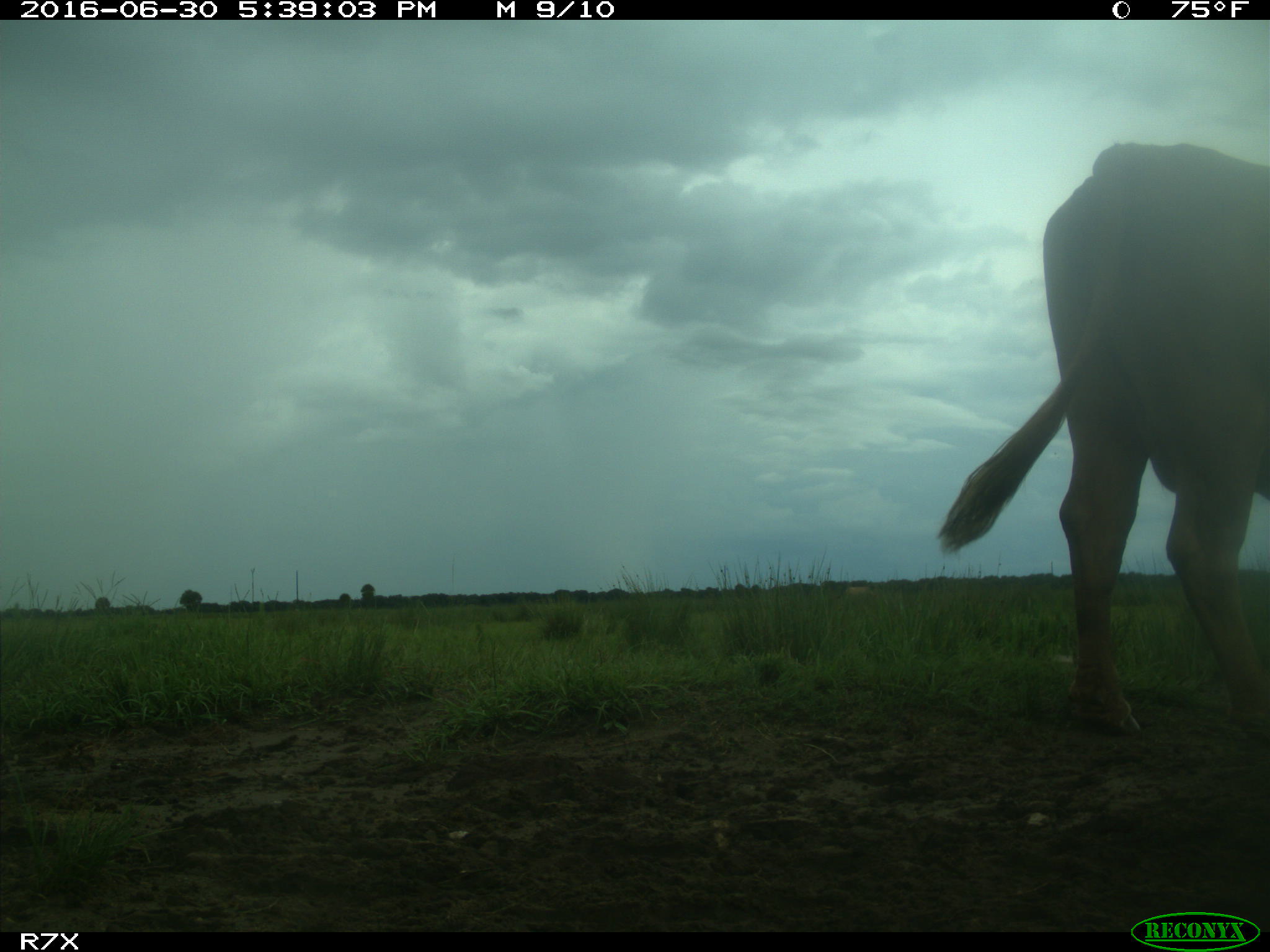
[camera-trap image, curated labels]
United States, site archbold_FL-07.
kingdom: Animalia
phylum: Chordata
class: Mammalia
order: Artiodactyla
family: Bovidae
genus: Bos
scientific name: Bos taurus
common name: domestic cow